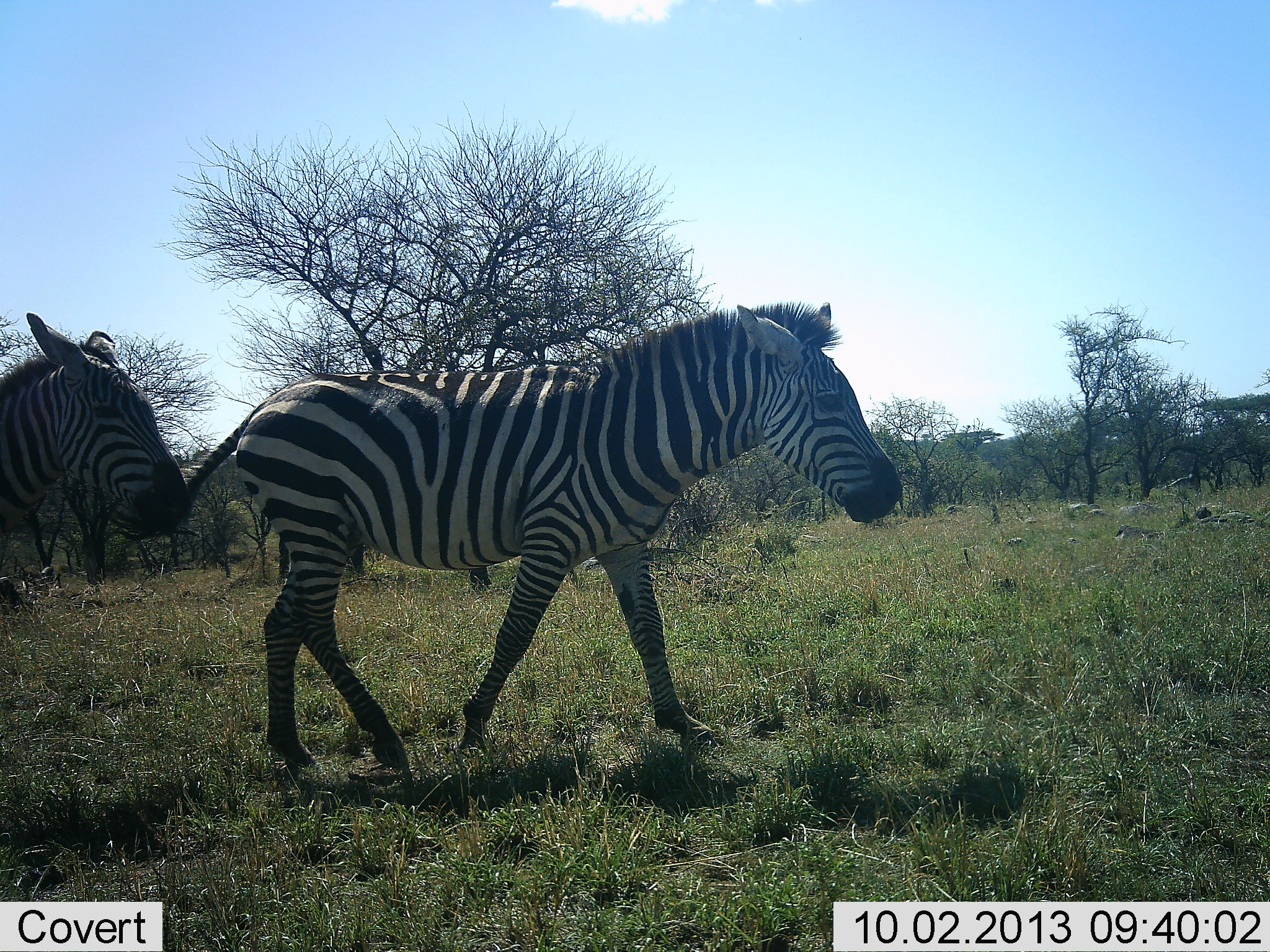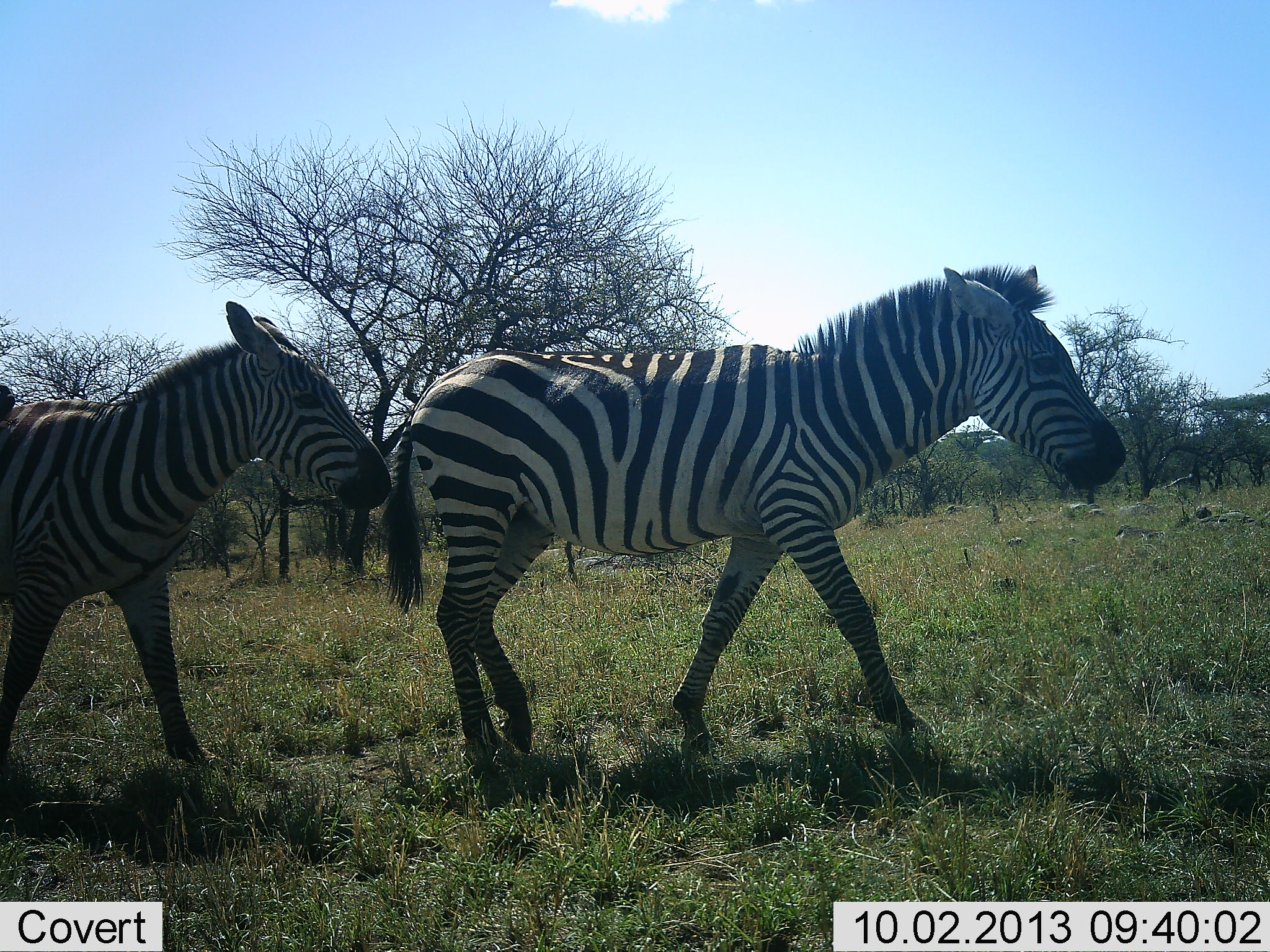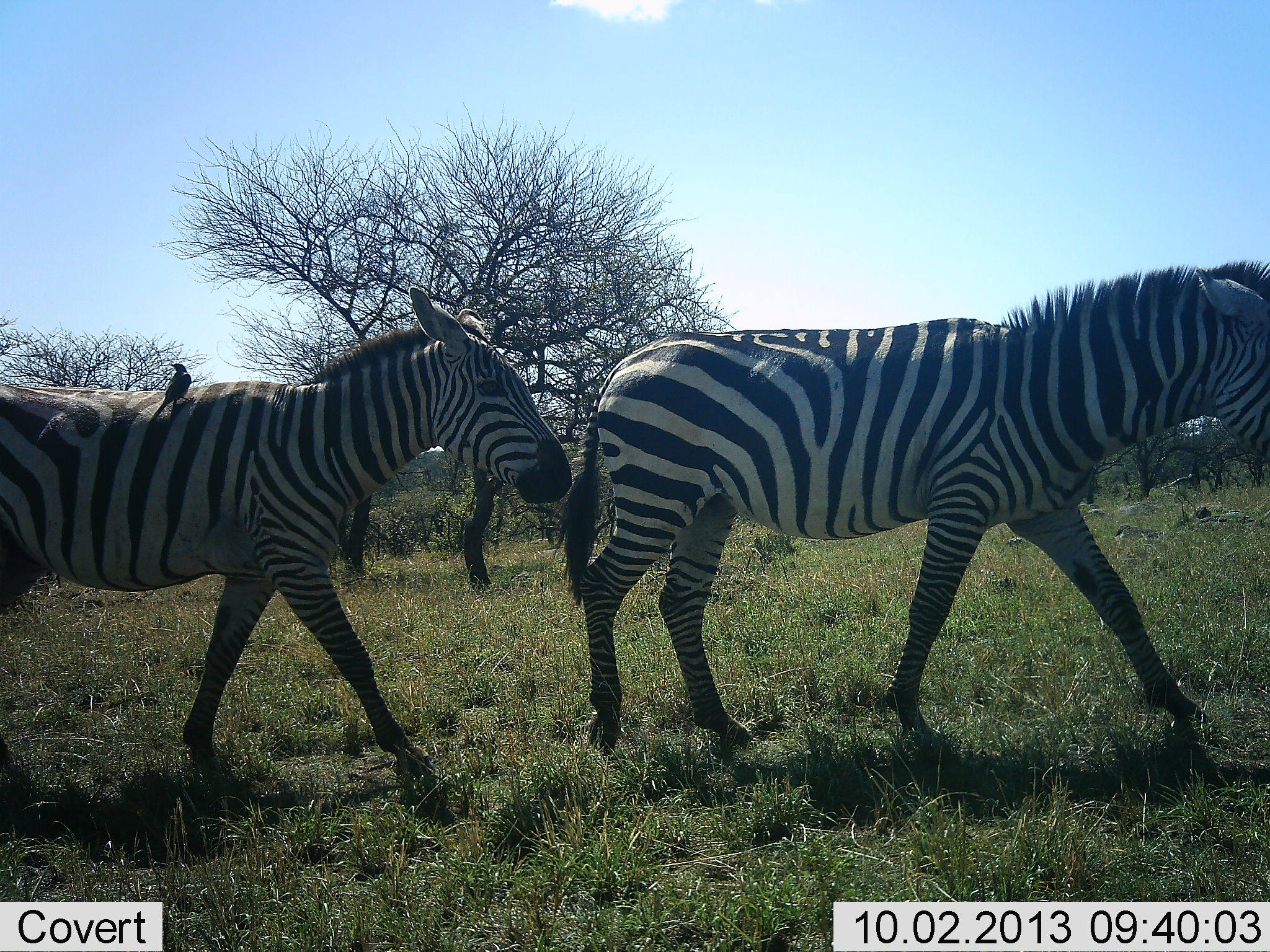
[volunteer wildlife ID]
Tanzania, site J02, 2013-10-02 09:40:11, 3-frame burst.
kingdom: Animalia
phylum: Chordata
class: Mammalia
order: Perissodactyla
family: Equidae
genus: Equus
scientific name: Equus quagga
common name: plains zebra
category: zebra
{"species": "zebra (plains zebra) (Equus quagga)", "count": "2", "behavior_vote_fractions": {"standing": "8%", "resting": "3%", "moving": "95%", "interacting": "3%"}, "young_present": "5%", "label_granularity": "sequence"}